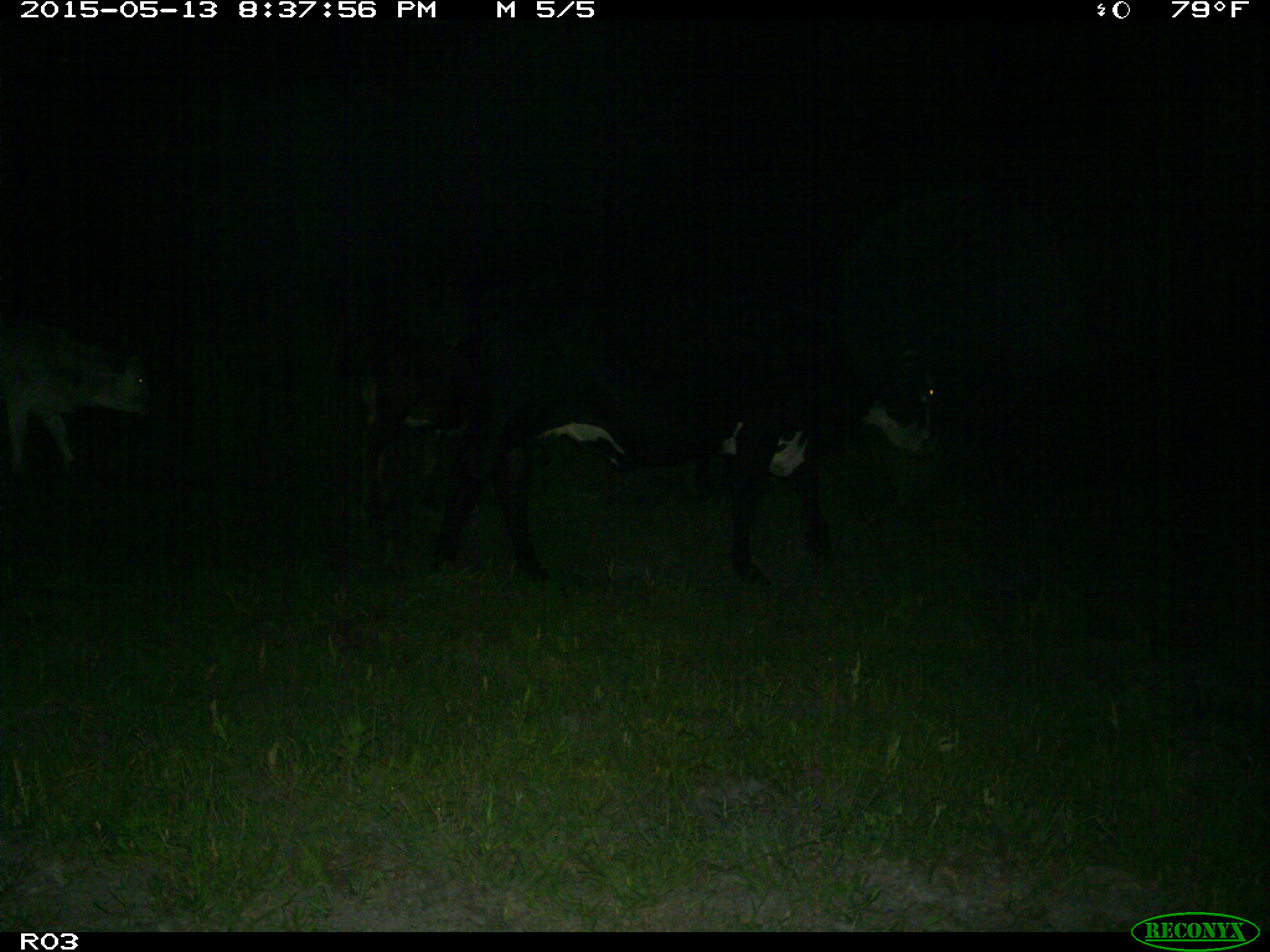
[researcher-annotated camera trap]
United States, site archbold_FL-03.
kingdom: Animalia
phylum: Chordata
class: Mammalia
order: Artiodactyla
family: Bovidae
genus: Bos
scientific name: Bos taurus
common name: domestic cow